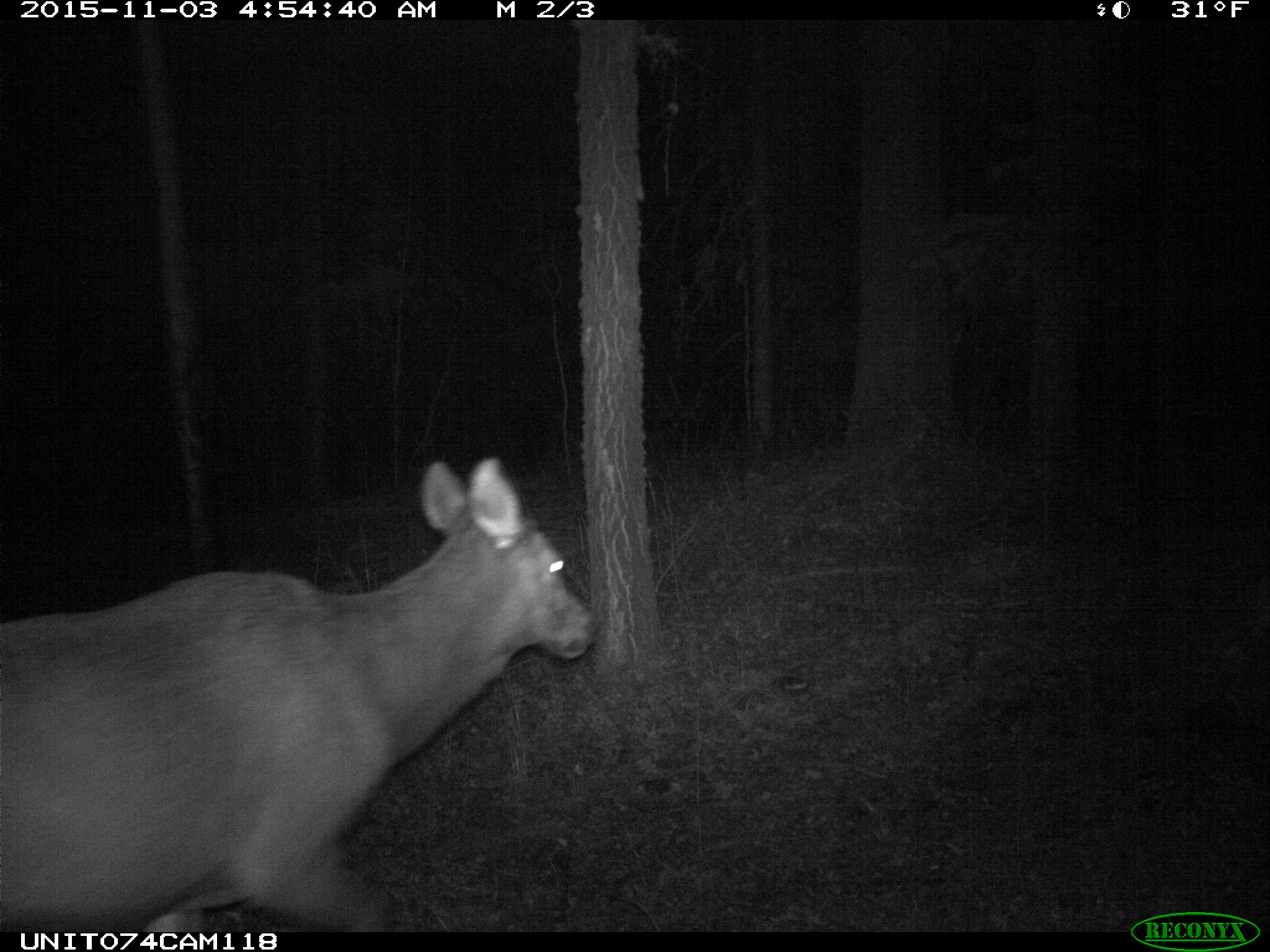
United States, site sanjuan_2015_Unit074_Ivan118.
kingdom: Animalia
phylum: Chordata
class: Mammalia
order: Artiodactyla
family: Cervidae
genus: Cervus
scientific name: Cervus elaphus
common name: red deer